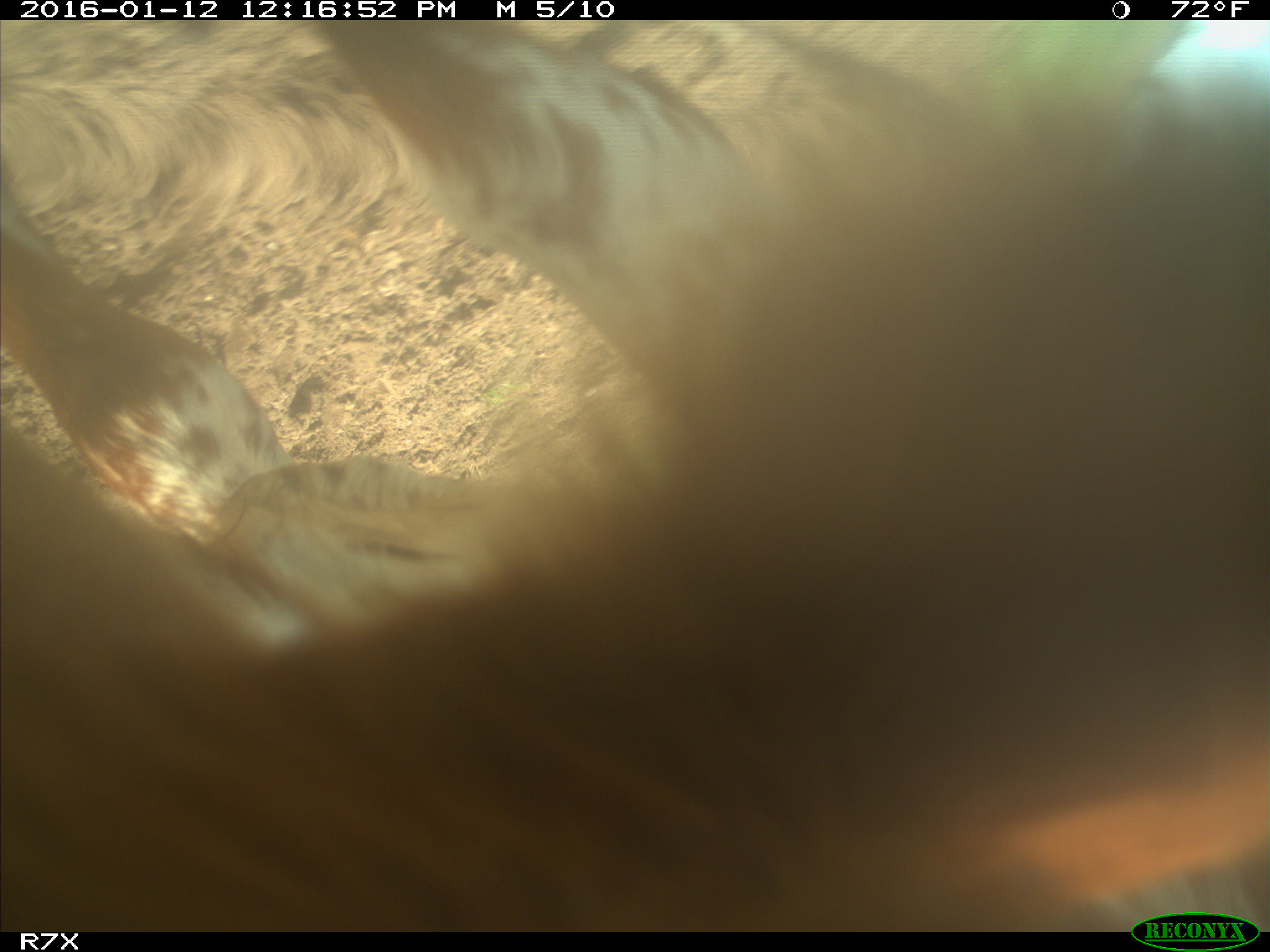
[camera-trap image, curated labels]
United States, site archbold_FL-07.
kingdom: Animalia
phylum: Chordata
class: Mammalia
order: Artiodactyla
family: Bovidae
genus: Bos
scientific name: Bos taurus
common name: domestic cow